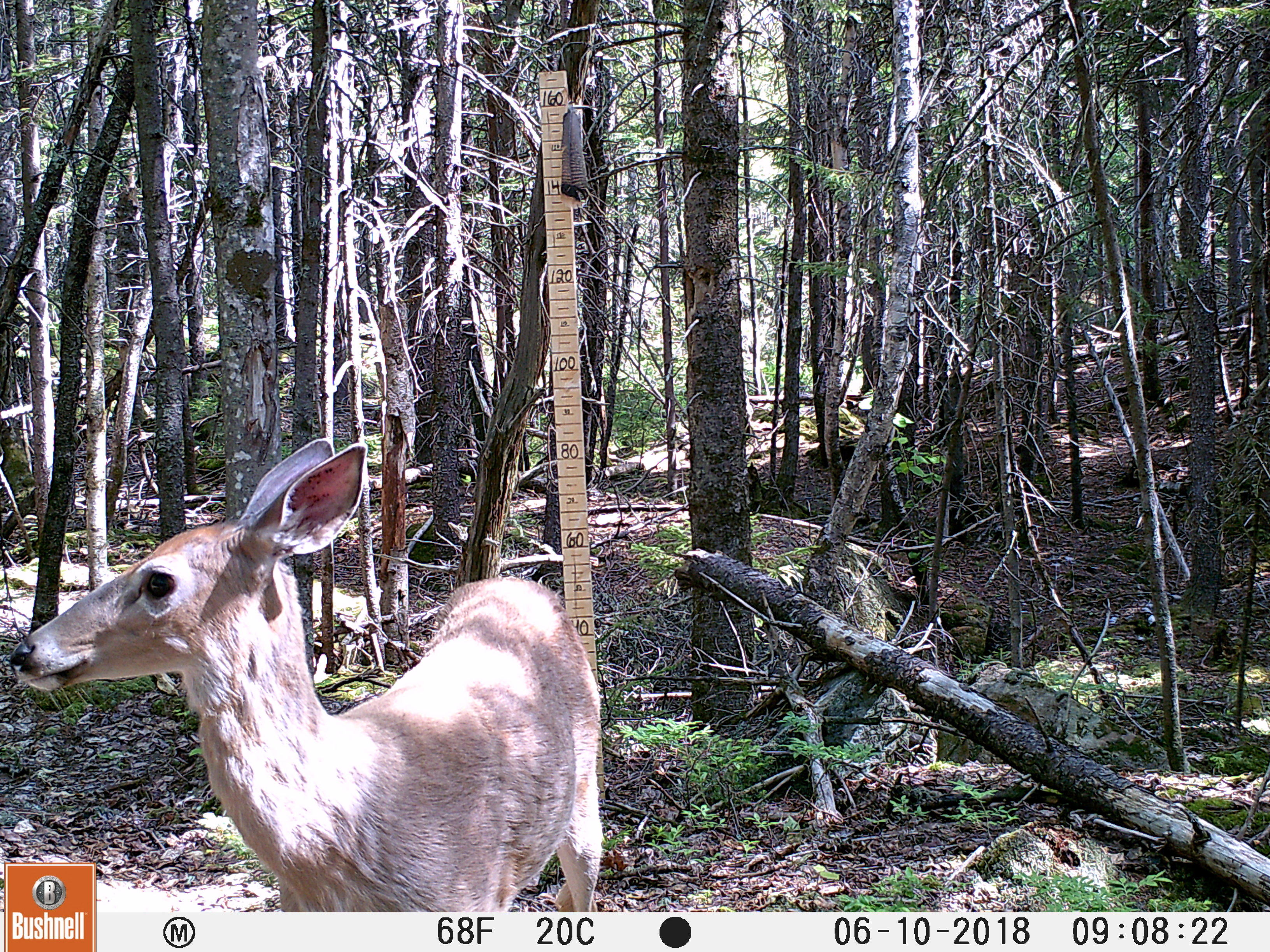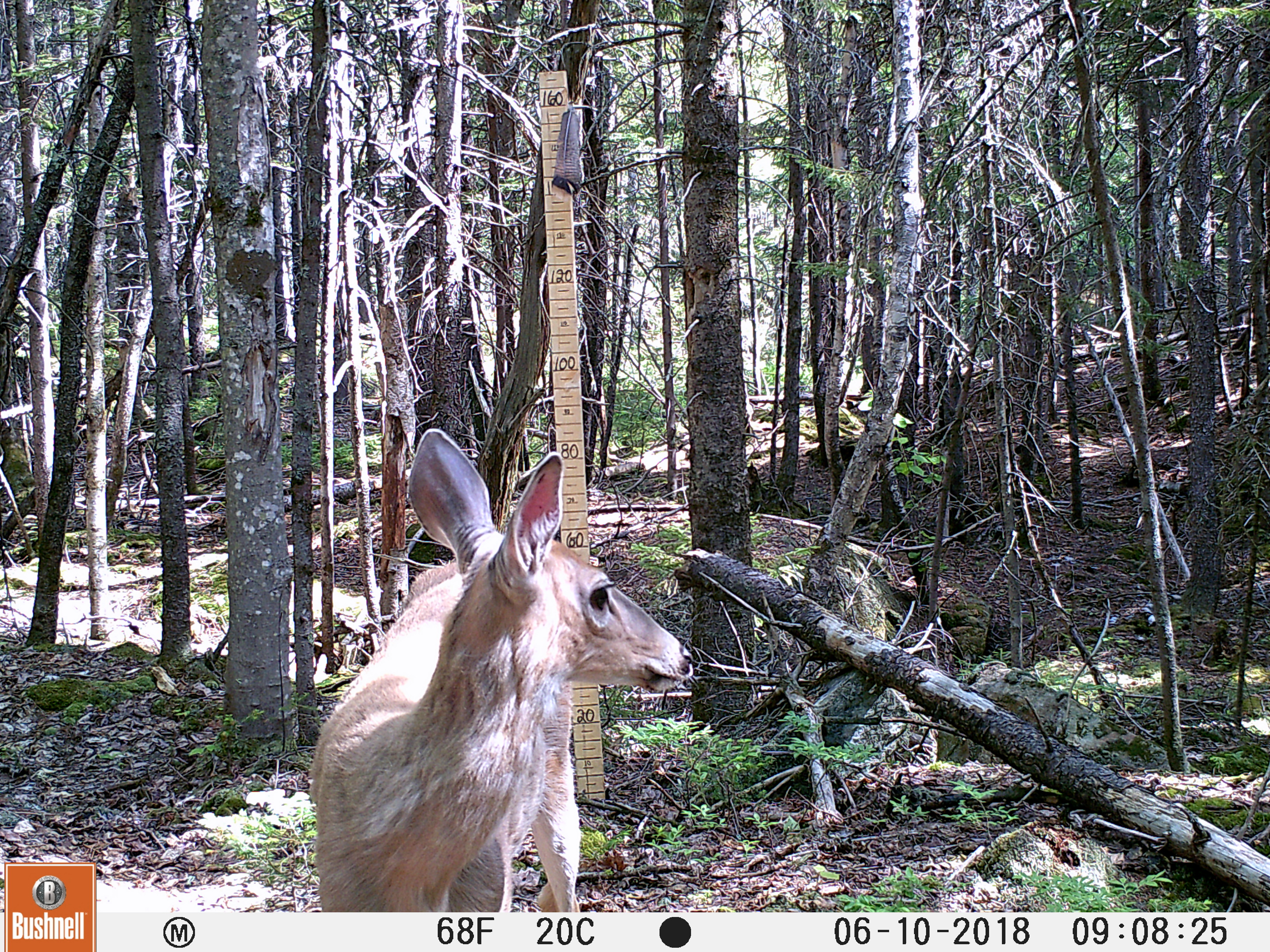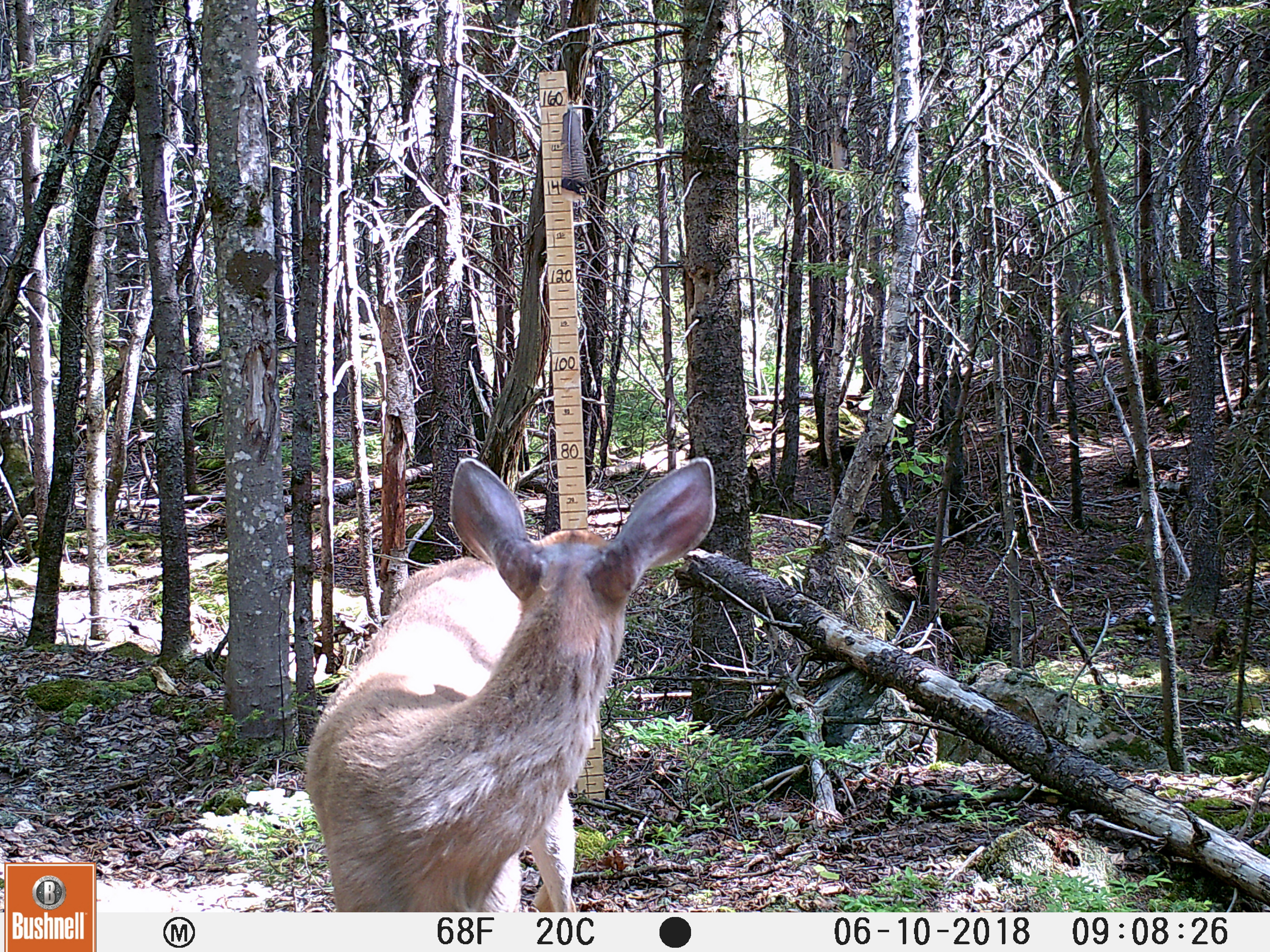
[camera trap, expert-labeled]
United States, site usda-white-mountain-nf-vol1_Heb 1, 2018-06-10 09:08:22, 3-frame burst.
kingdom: Animalia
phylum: Chordata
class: Mammalia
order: Artiodactyla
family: Cervidae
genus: Odocoileus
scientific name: Odocoileus virginianus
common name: white-tailed deer